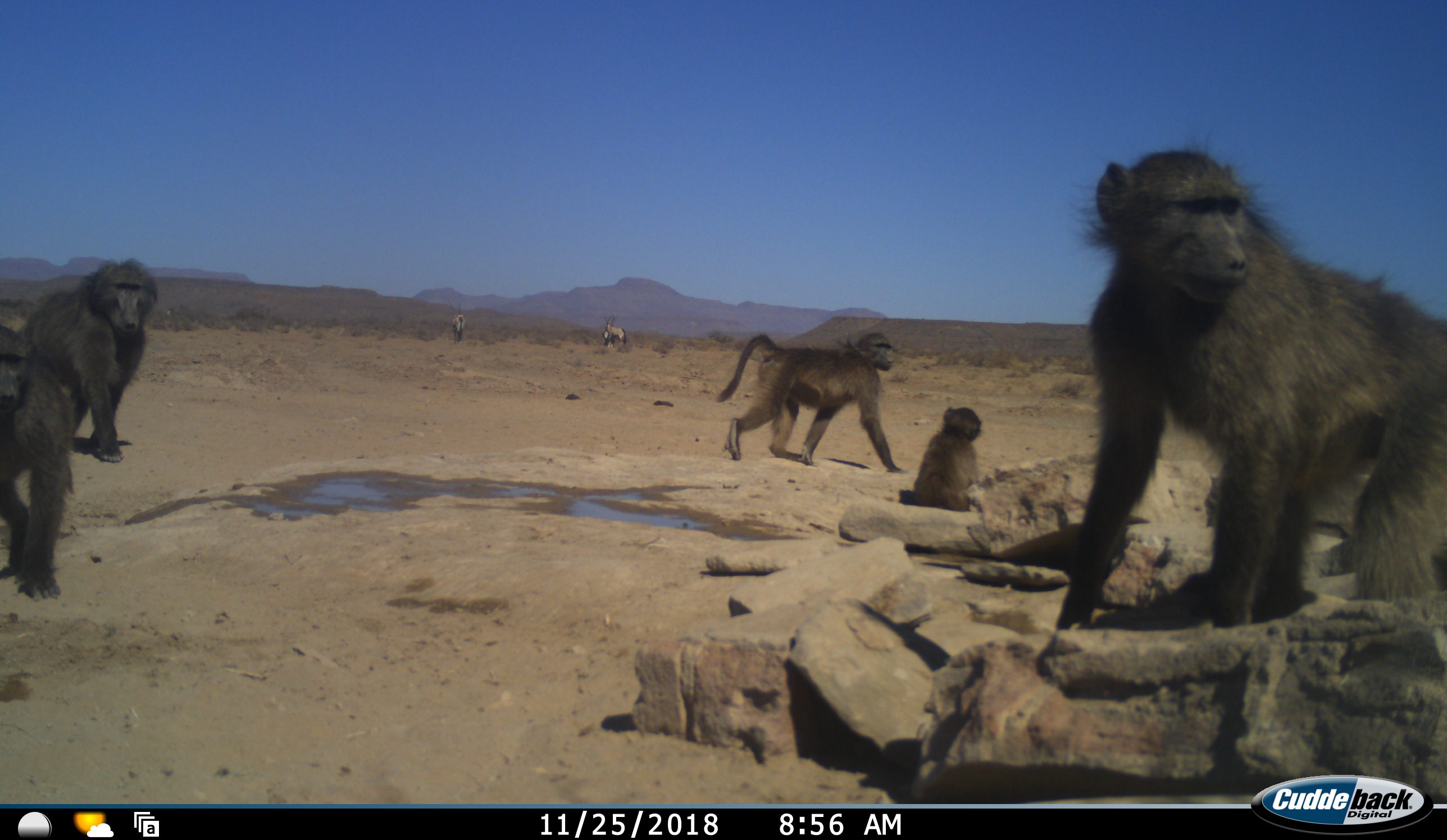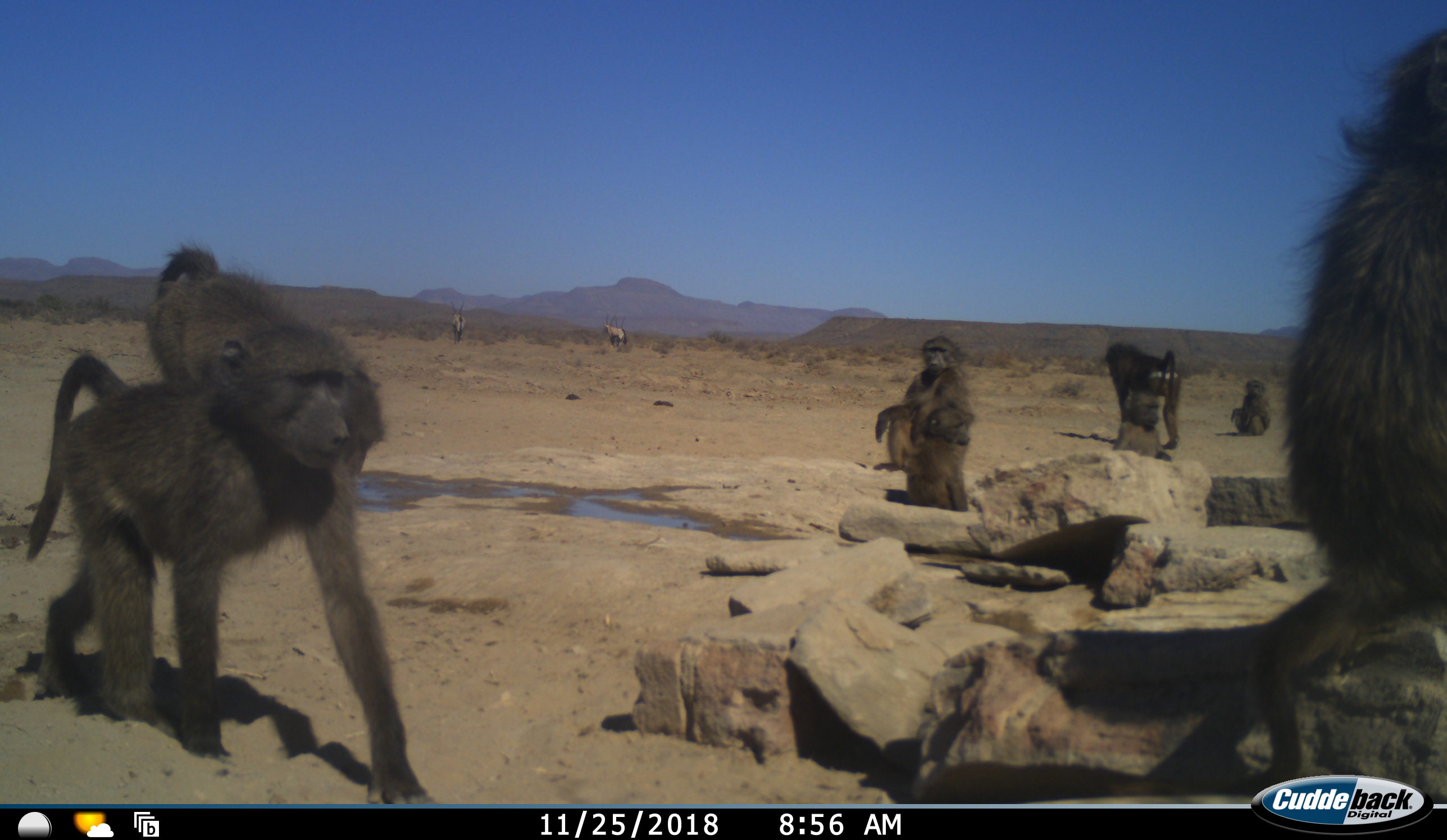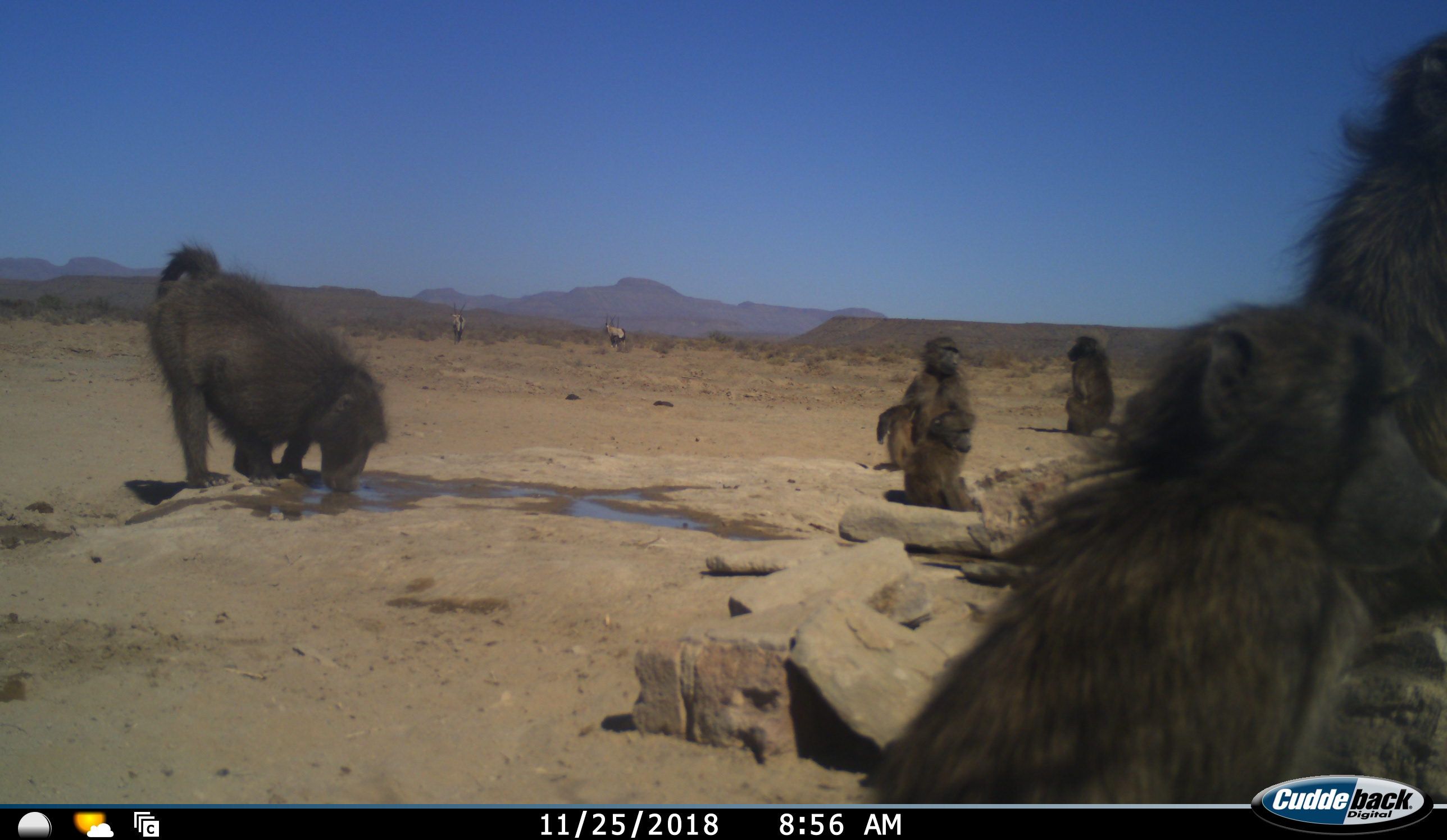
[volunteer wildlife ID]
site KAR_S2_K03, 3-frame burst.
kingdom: Animalia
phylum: Chordata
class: Mammalia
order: Primates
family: Cercopithecidae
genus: Papio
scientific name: Papio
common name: baboon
Baboon (Papio), count 8. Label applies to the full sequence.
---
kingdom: Animalia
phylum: Chordata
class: Mammalia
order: Artiodactyla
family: Bovidae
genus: Oryx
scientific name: Oryx gazella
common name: gemsbok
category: oryx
Oryx (gemsbok) (Oryx gazella), count 3. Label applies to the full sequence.